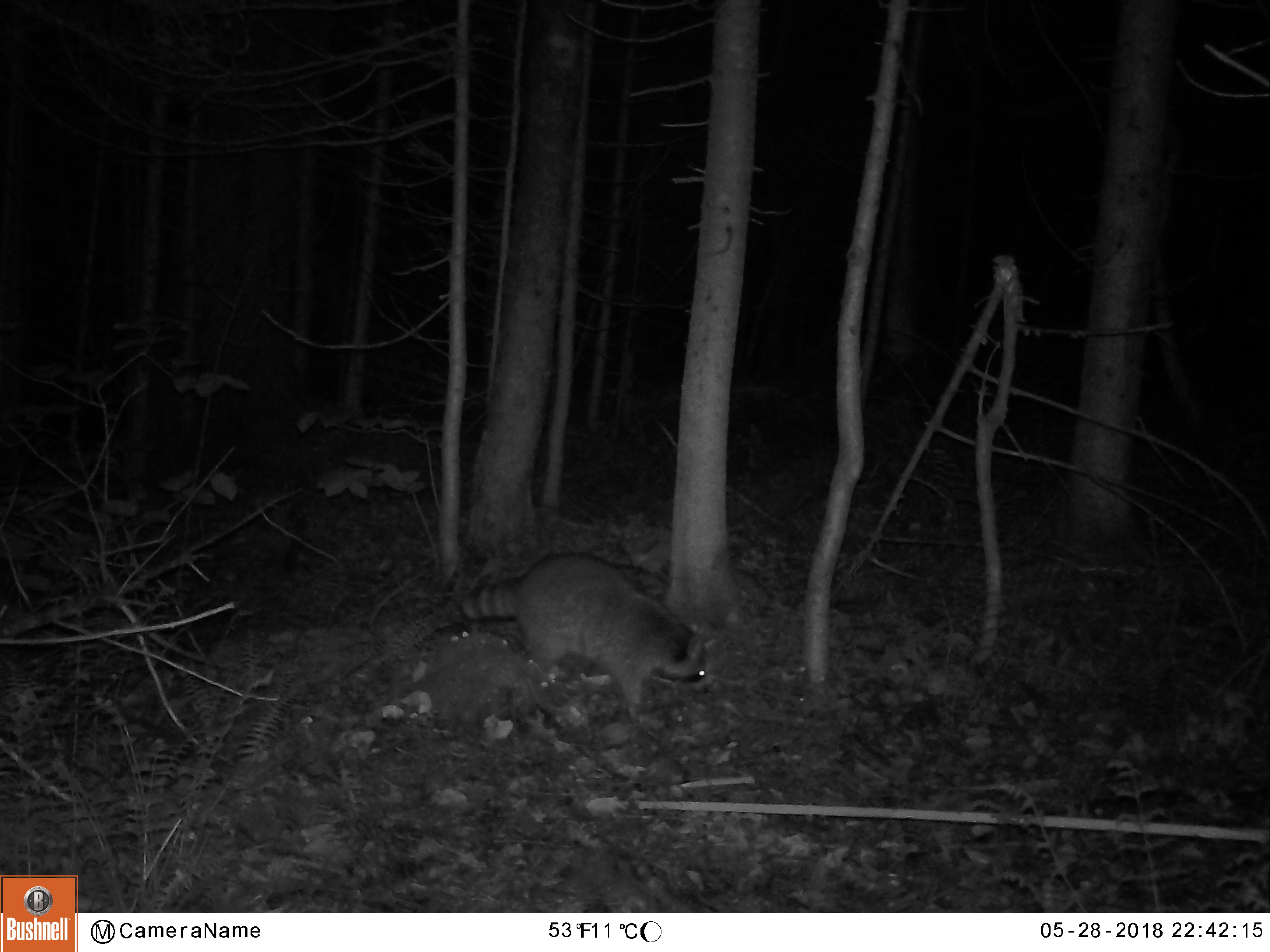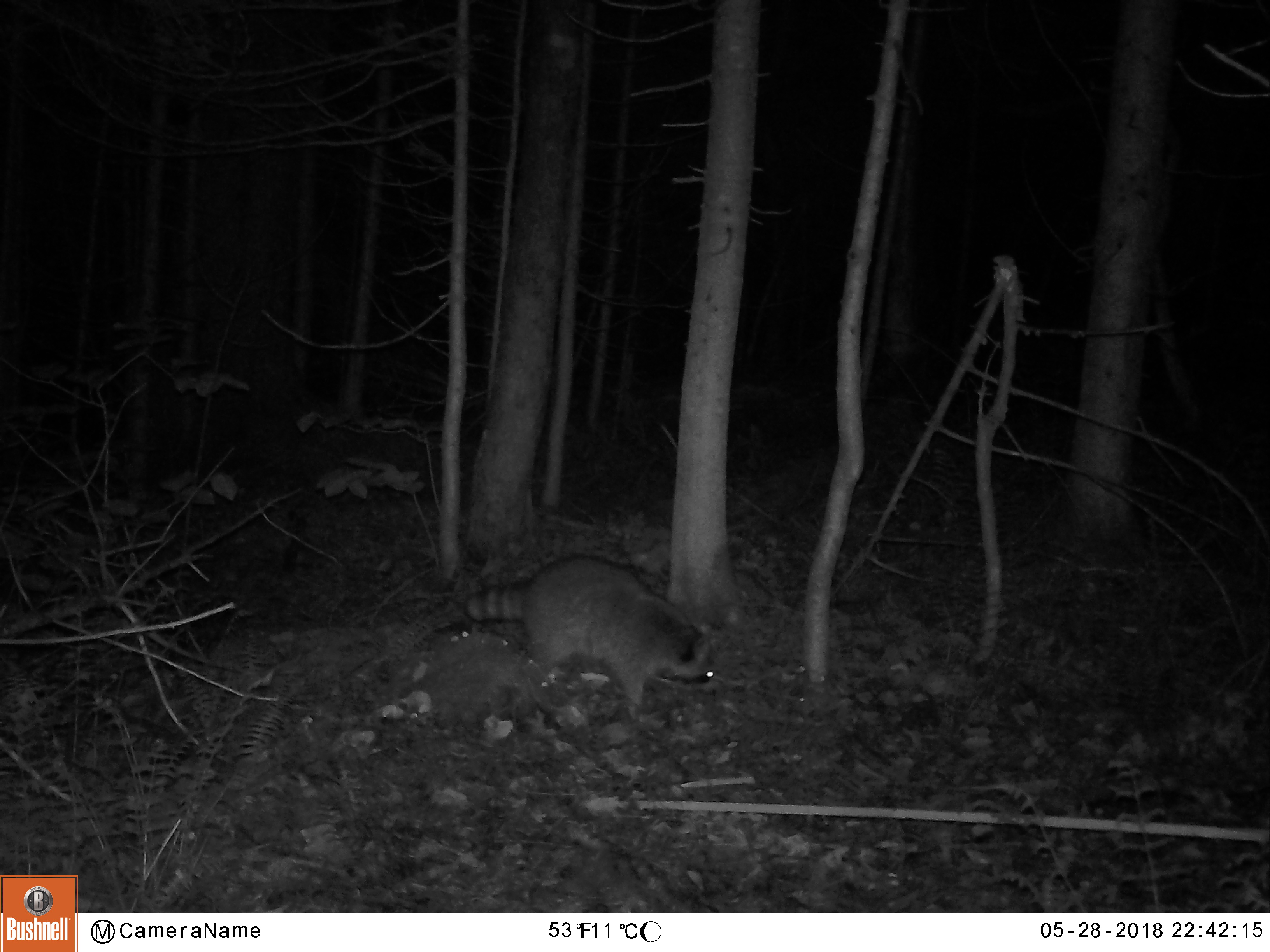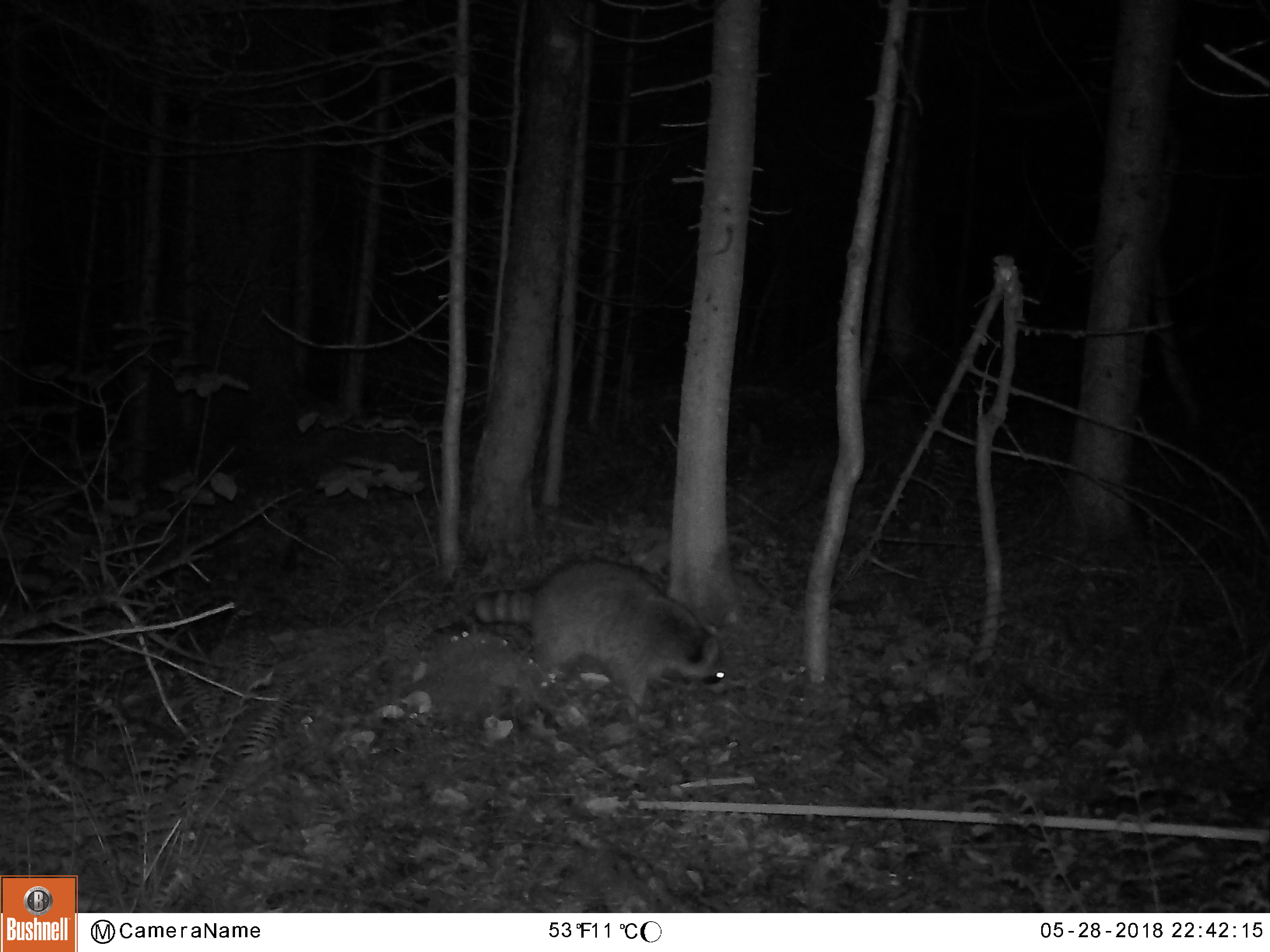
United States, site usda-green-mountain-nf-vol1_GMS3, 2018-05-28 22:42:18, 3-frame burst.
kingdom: Animalia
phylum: Chordata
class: Mammalia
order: Carnivora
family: Procyonidae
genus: Procyon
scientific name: Procyon lotor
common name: raccoon